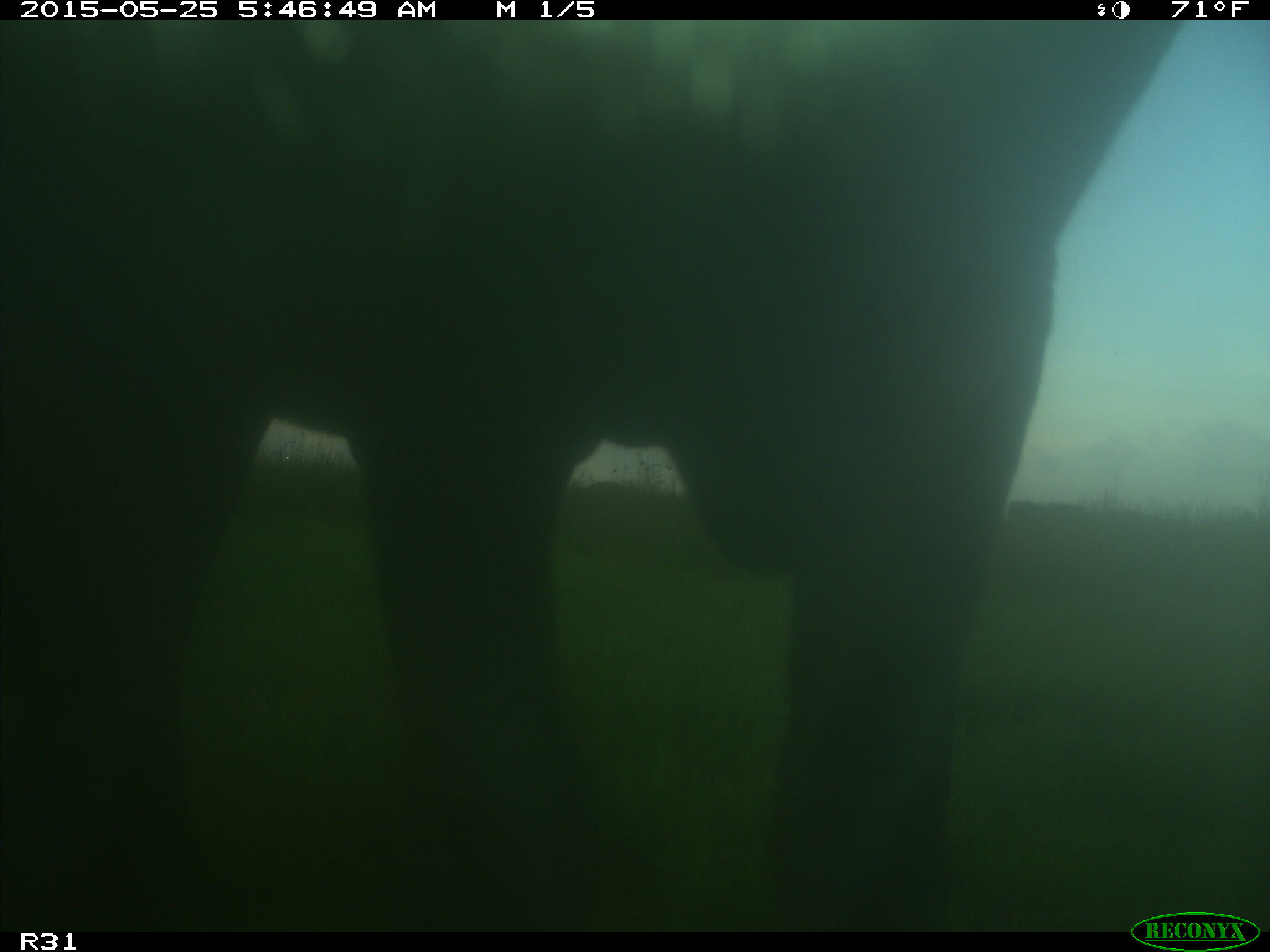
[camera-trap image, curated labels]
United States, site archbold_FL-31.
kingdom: Animalia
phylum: Chordata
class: Mammalia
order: Artiodactyla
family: Bovidae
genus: Bos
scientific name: Bos taurus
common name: domestic cow